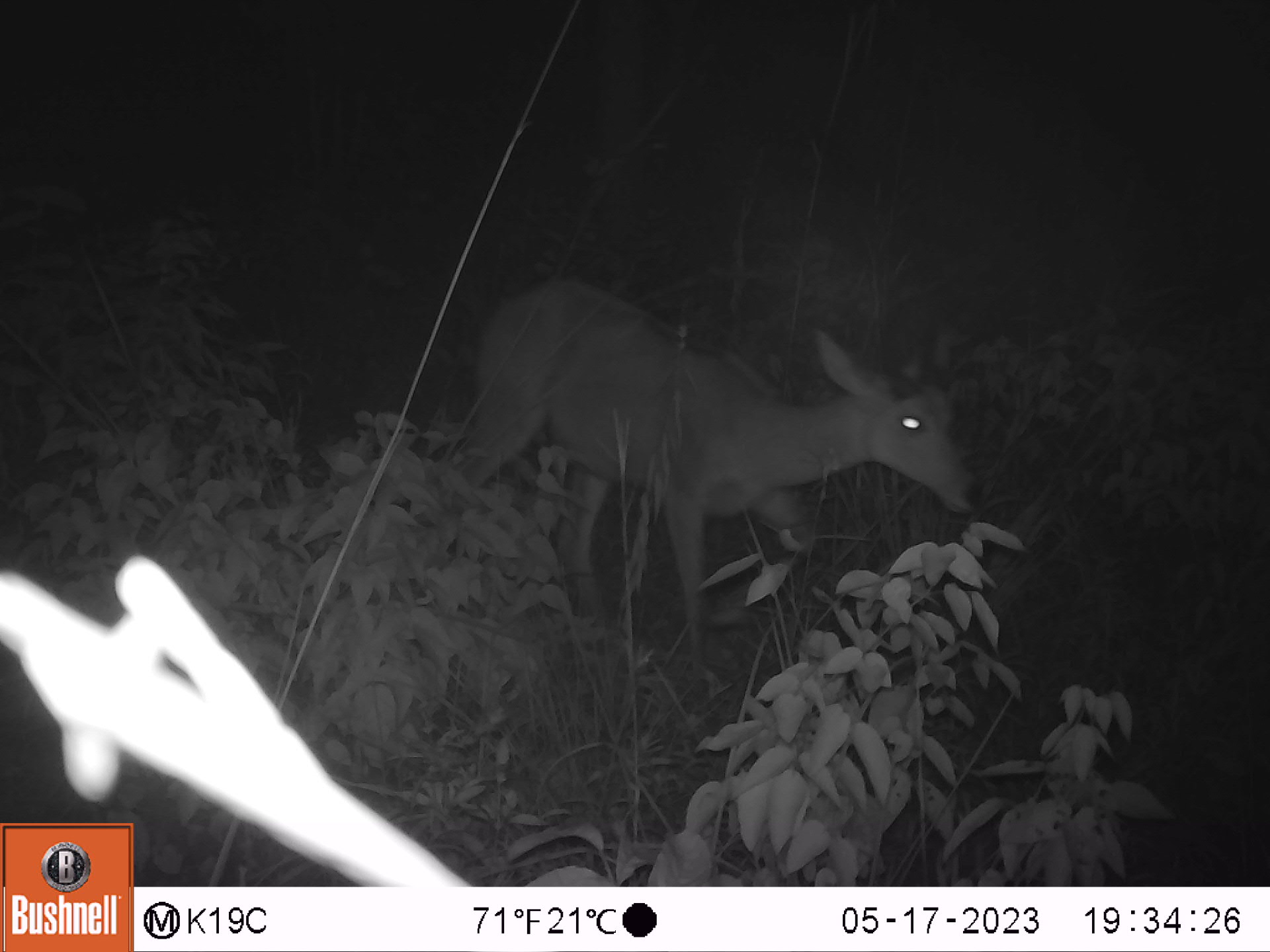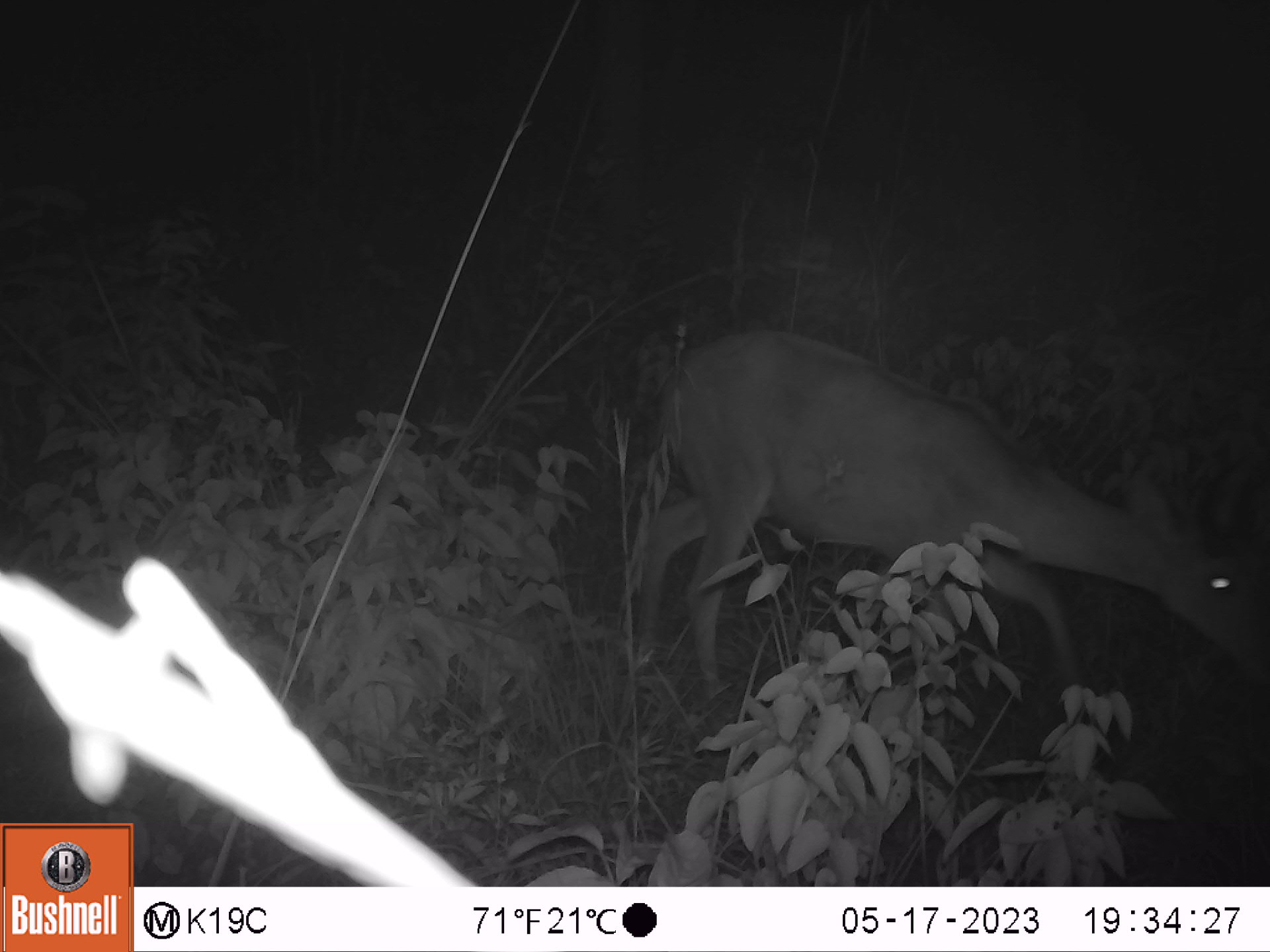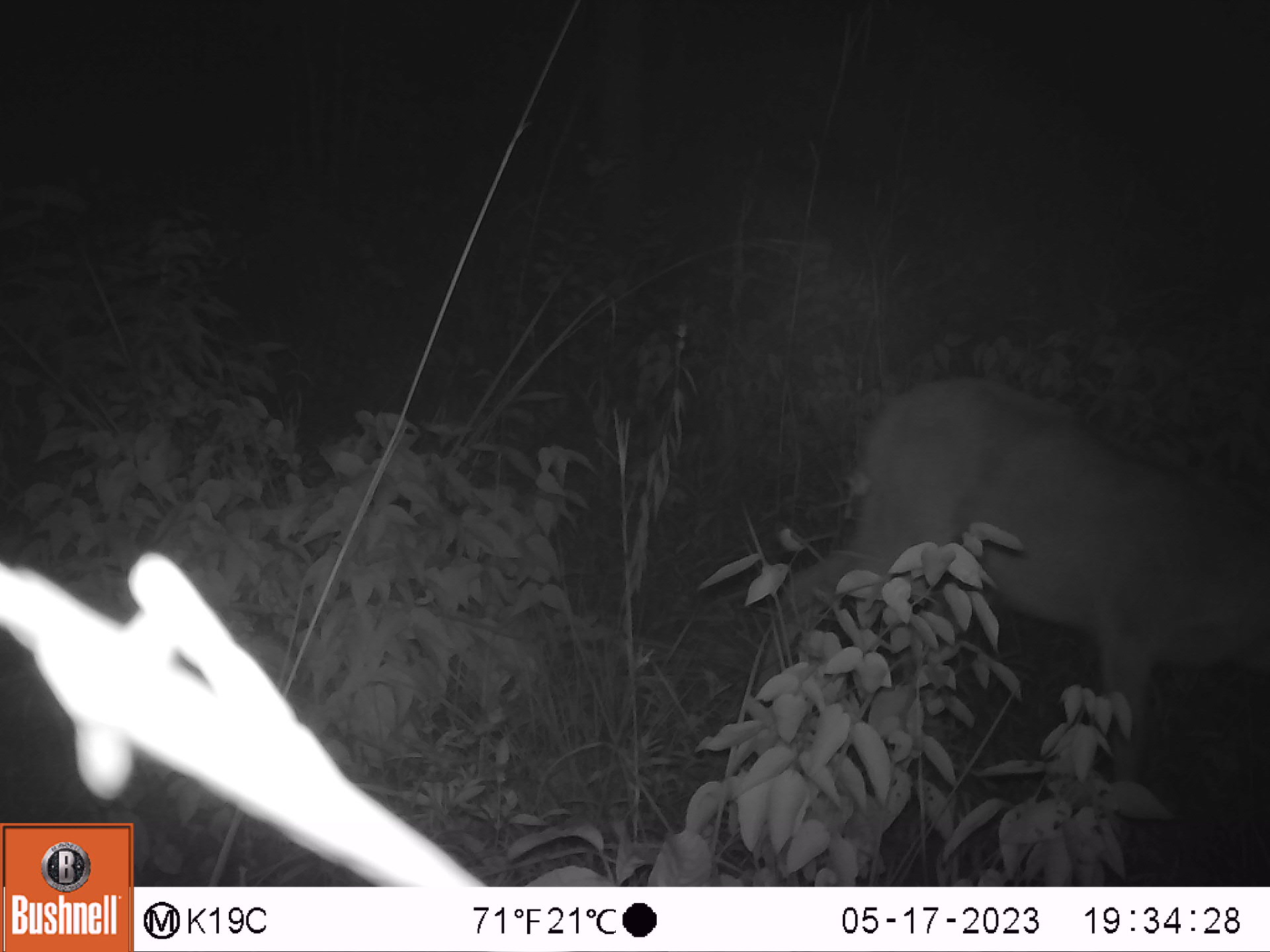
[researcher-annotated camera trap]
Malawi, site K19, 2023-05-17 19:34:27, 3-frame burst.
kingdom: Animalia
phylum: Chordata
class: Mammalia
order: Artiodactyla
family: Bovidae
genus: Redunca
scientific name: Redunca arundinum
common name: southern reedbuck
Southern reedbuck (Redunca arundinum), count 1.